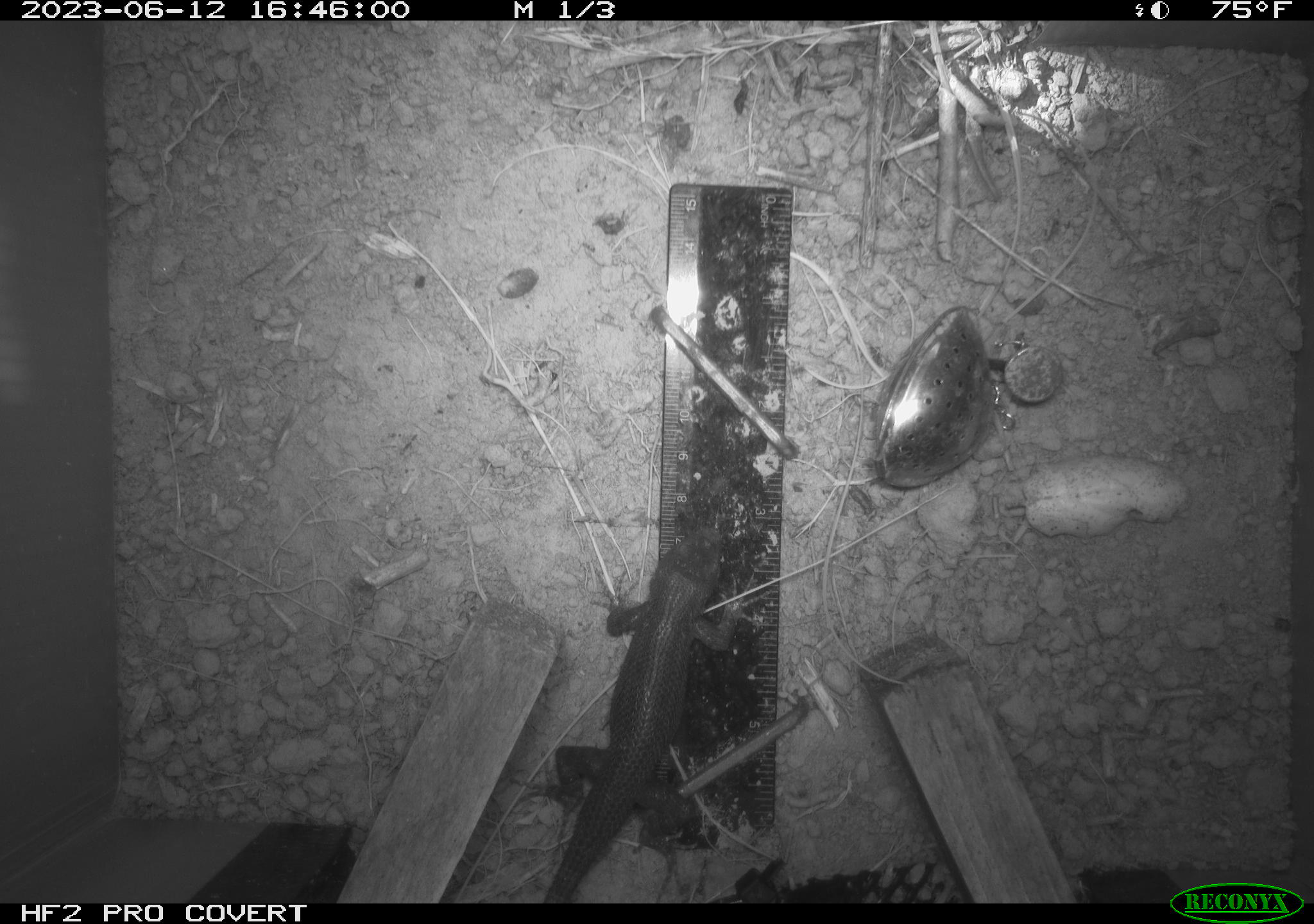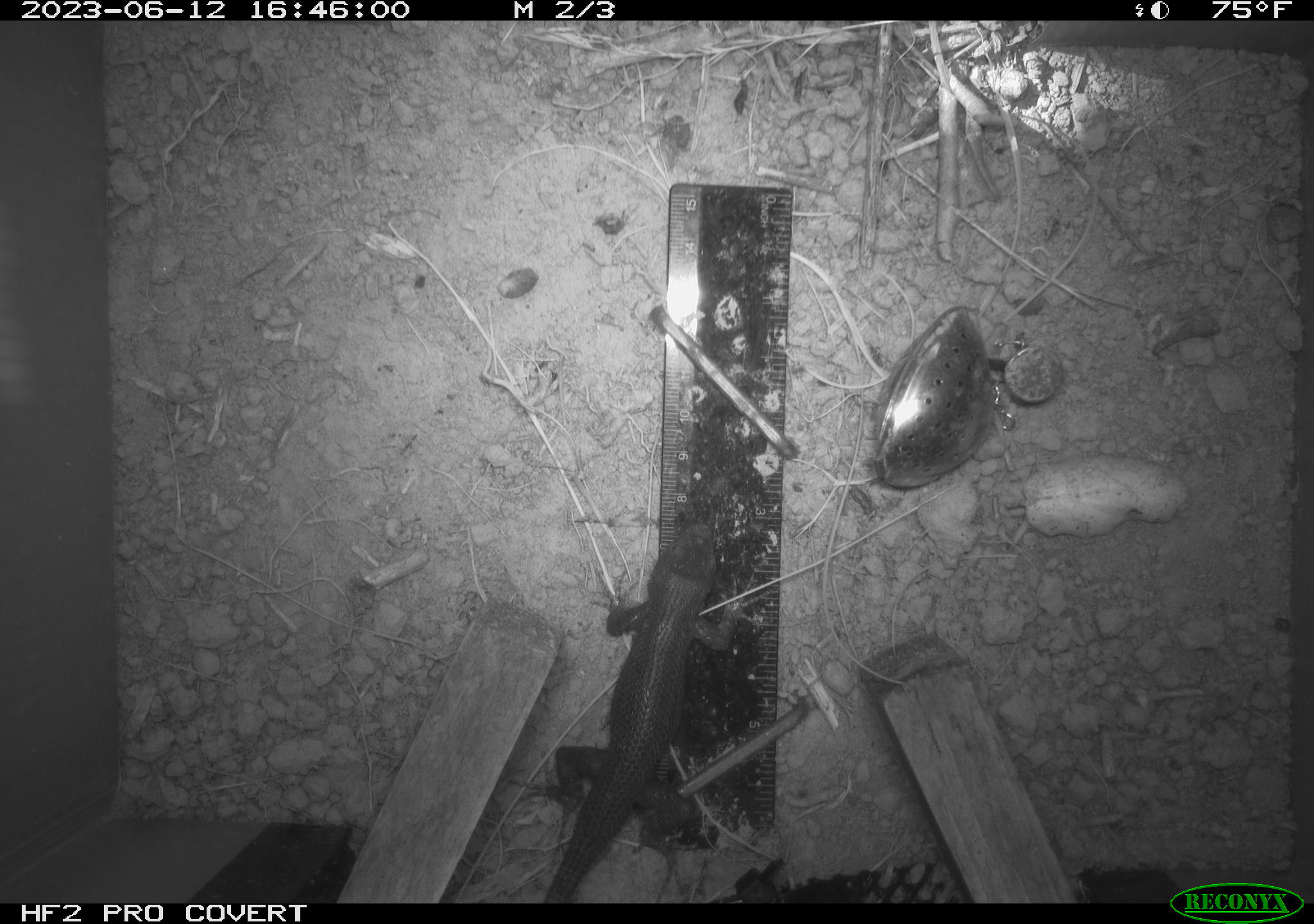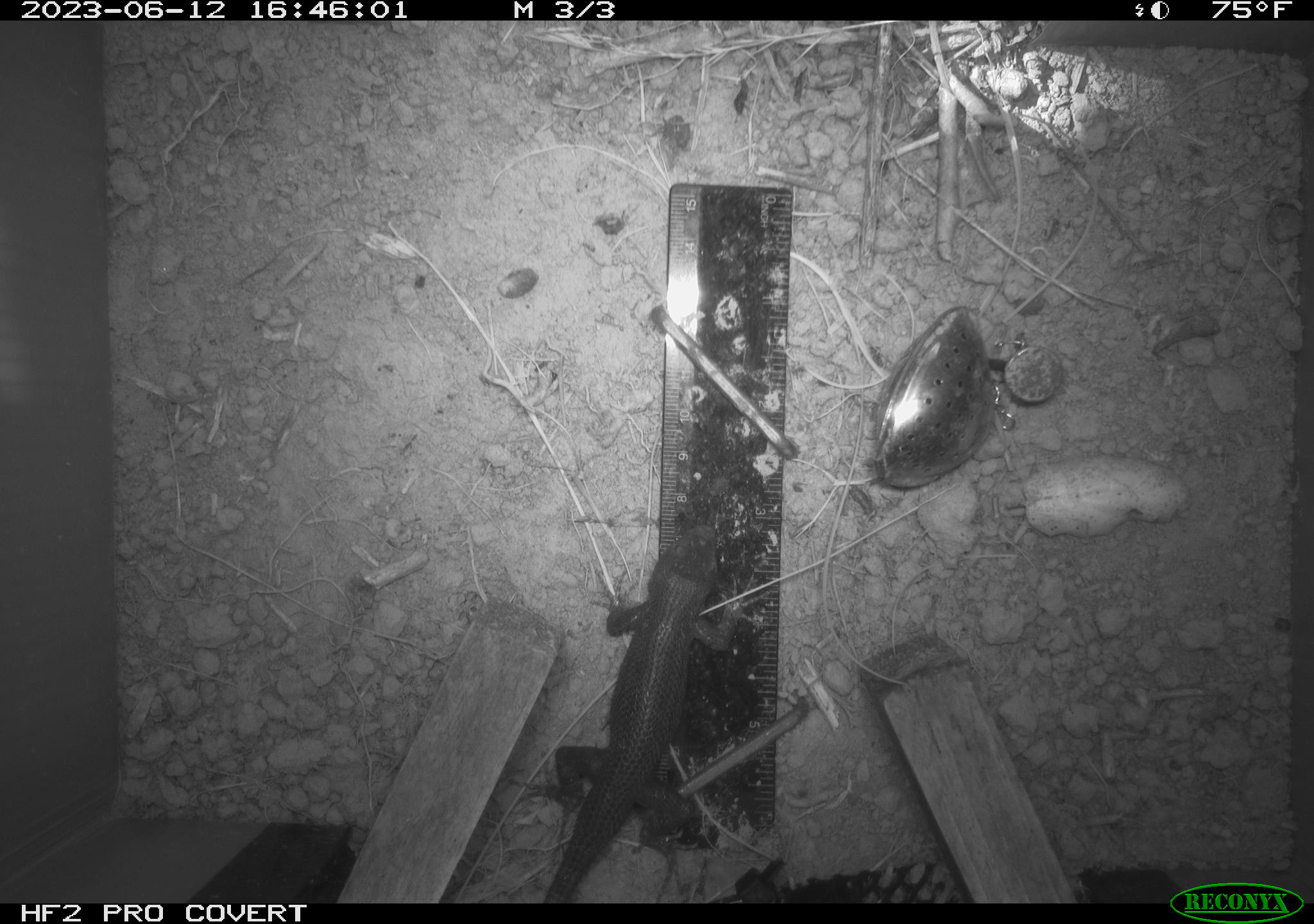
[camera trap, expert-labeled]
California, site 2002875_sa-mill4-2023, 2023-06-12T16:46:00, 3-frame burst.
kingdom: Animalia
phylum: Chordata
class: Reptilia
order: Squamata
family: Phrynosomatidae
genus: Sceloporus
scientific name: Sceloporus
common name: spiny lizards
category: sceloporus species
Sceloporus species (spiny lizards) (Sceloporus).